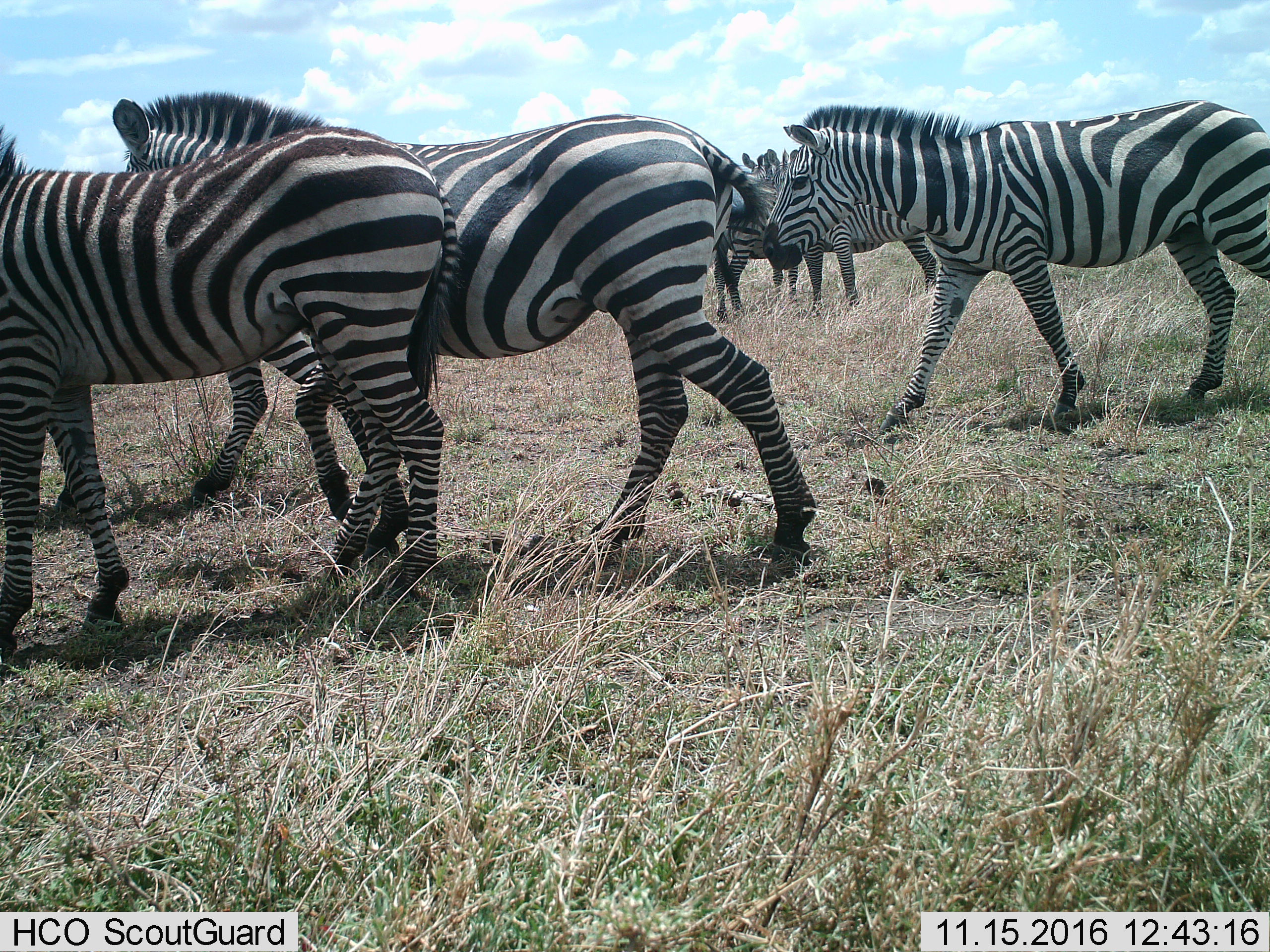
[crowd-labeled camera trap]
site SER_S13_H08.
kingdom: Animalia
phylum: Chordata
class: Mammalia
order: Perissodactyla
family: Equidae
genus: Equus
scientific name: Equus quagga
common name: plains zebra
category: zebraplains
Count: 5.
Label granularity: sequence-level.